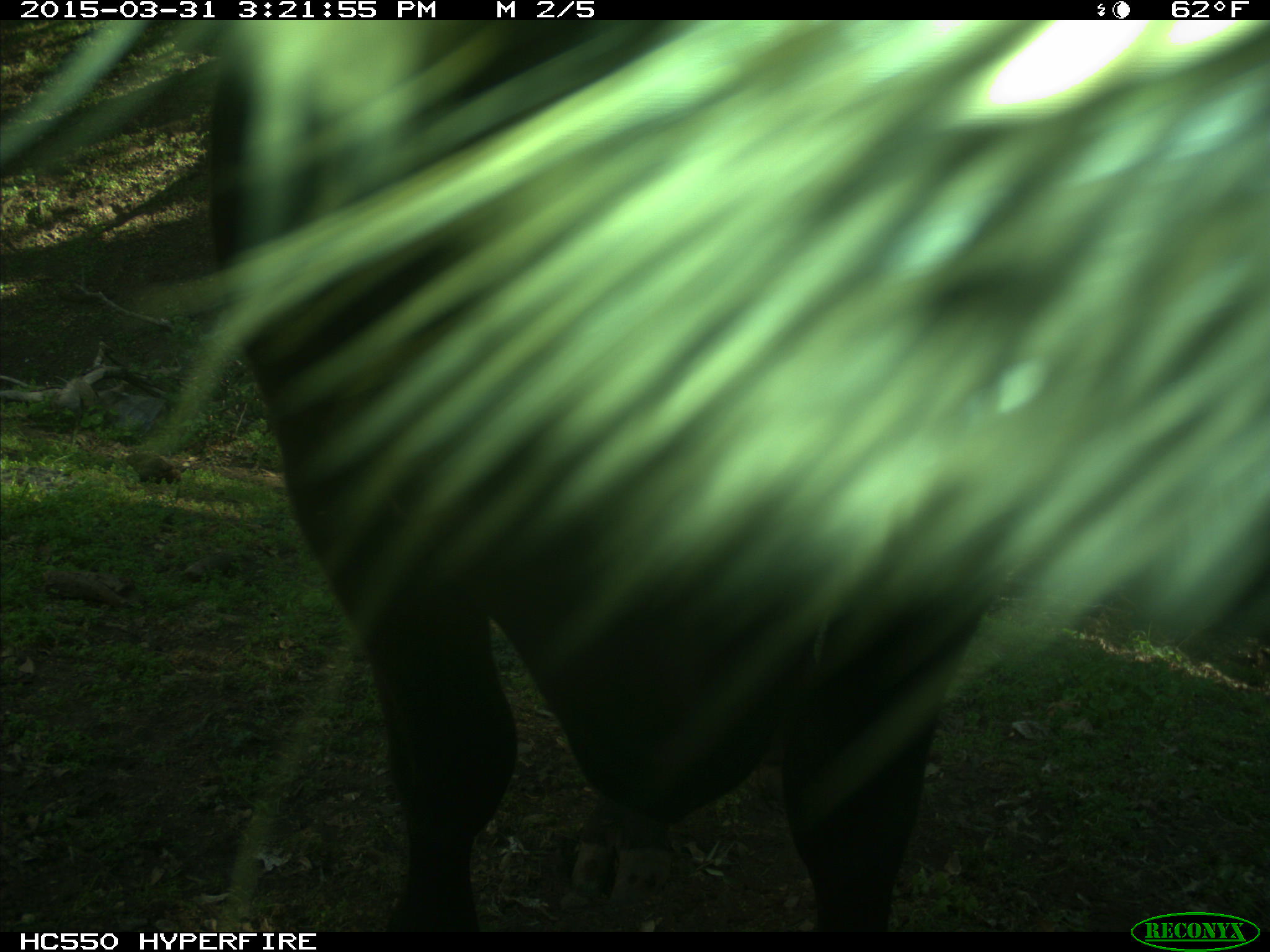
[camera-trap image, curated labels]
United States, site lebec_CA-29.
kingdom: Animalia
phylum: Chordata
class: Mammalia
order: Artiodactyla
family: Bovidae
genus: Bos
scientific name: Bos taurus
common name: domestic cow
Bos taurus (domestic cow).